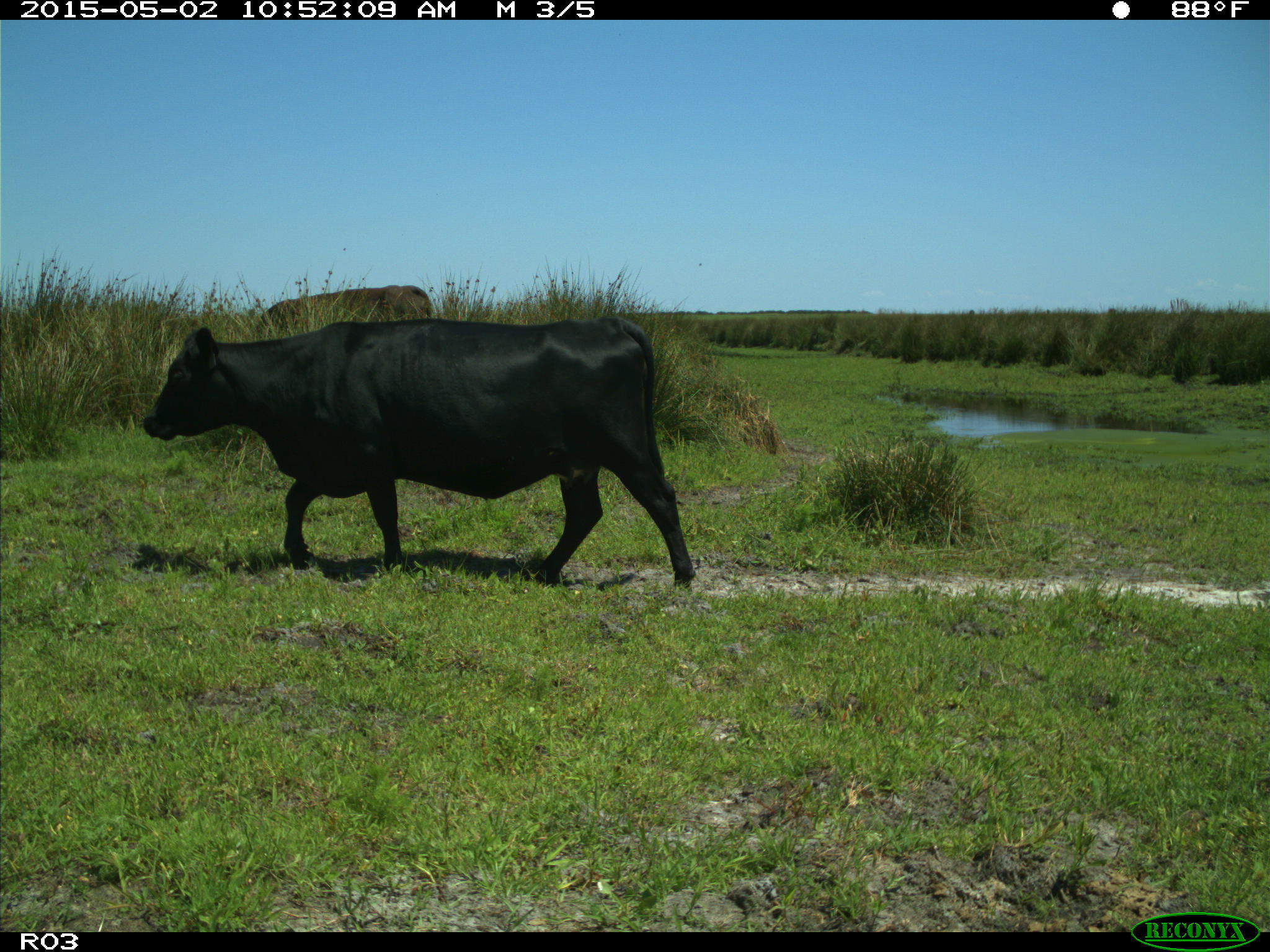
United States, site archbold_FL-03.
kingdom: Animalia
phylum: Chordata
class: Mammalia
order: Artiodactyla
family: Bovidae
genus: Bos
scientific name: Bos taurus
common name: domestic cow